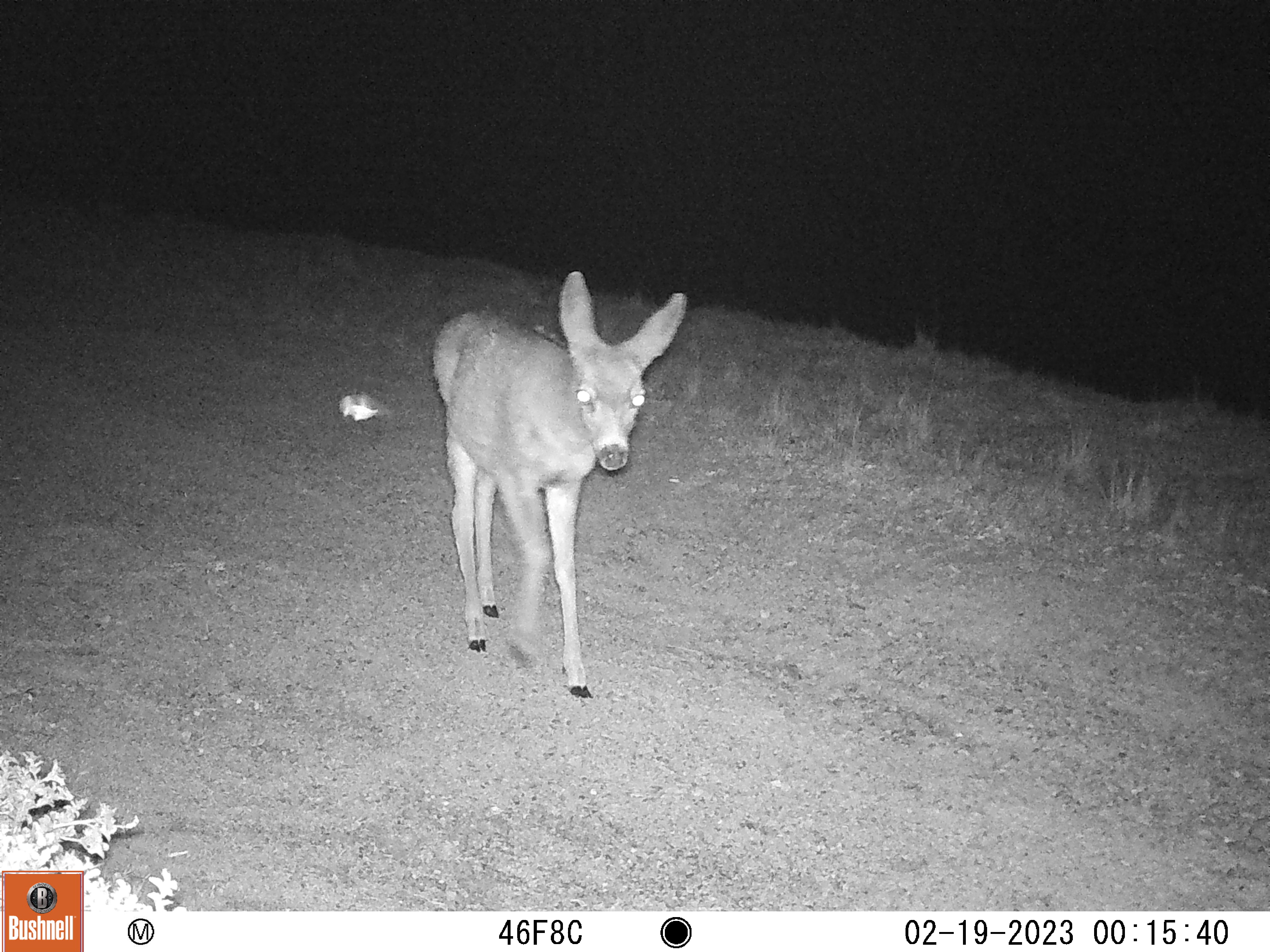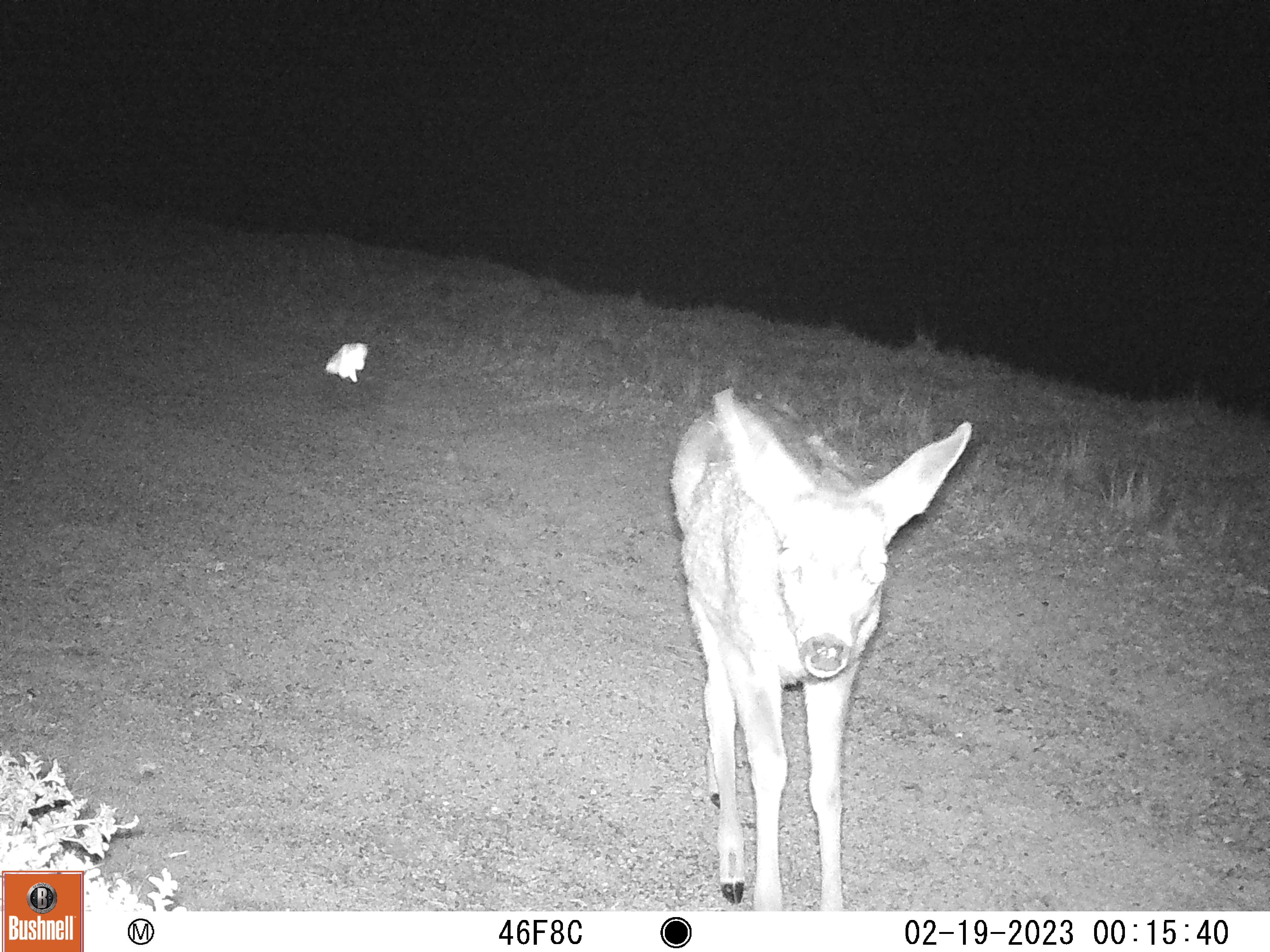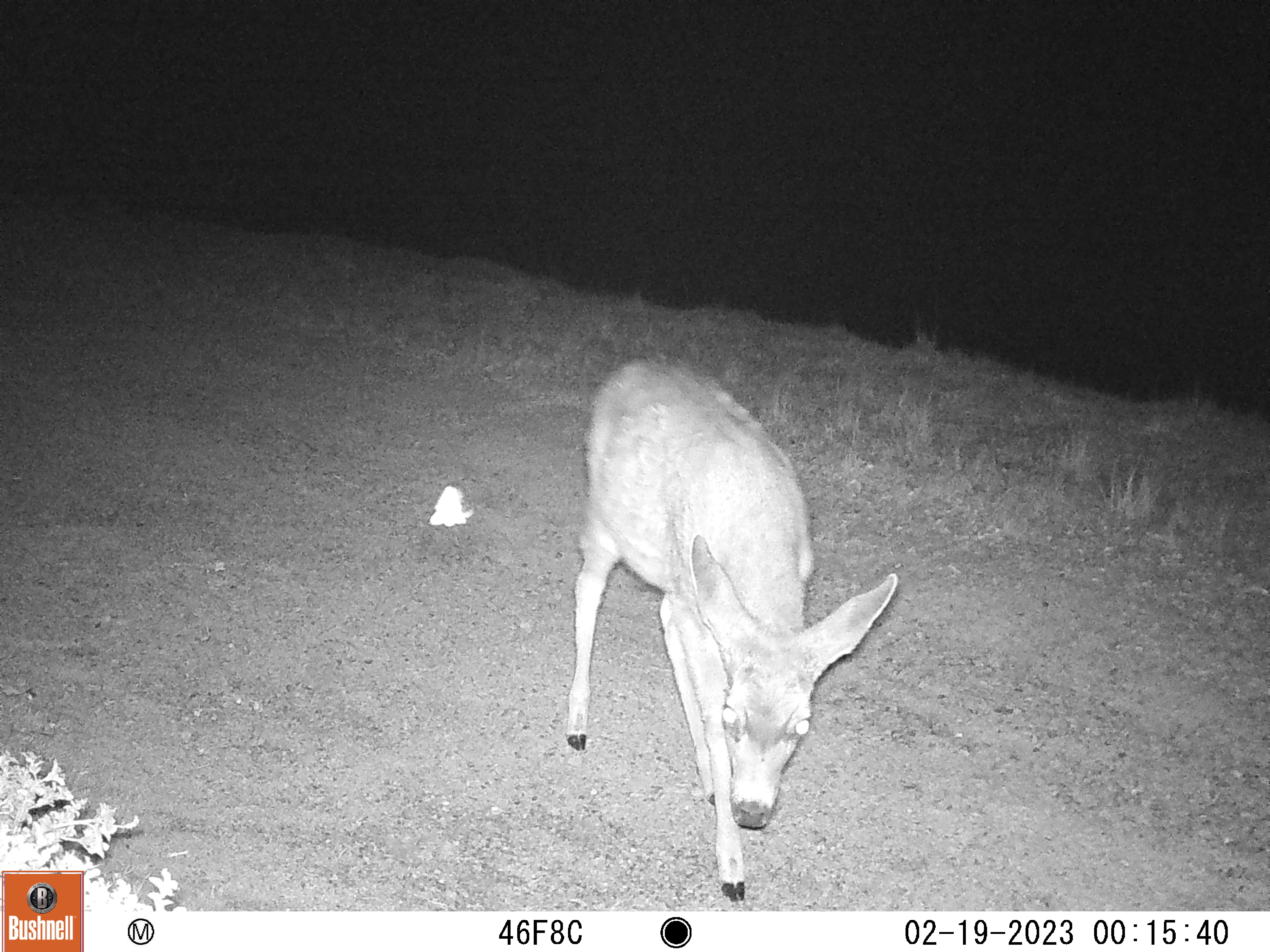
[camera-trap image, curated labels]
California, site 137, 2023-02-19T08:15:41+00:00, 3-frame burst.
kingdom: Animalia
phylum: Chordata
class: Mammalia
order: Artiodactyla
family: Cervidae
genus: Odocoileus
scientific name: Odocoileus hemionus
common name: mule deer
Mule deer (Odocoileus hemionus).